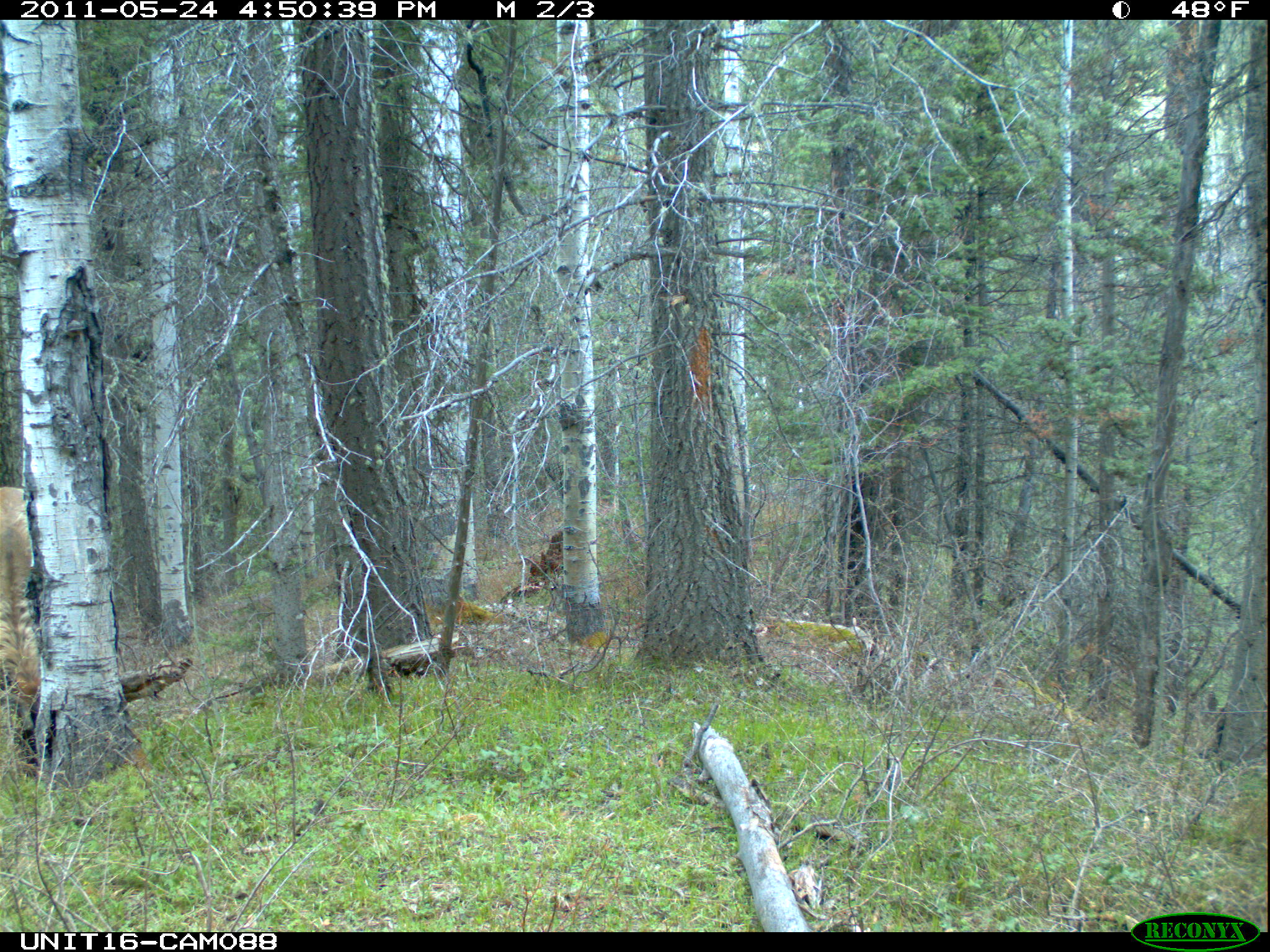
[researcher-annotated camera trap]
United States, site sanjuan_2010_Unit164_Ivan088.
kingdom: Animalia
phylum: Chordata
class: Mammalia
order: Artiodactyla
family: Cervidae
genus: Cervus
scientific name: Cervus elaphus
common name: red deer